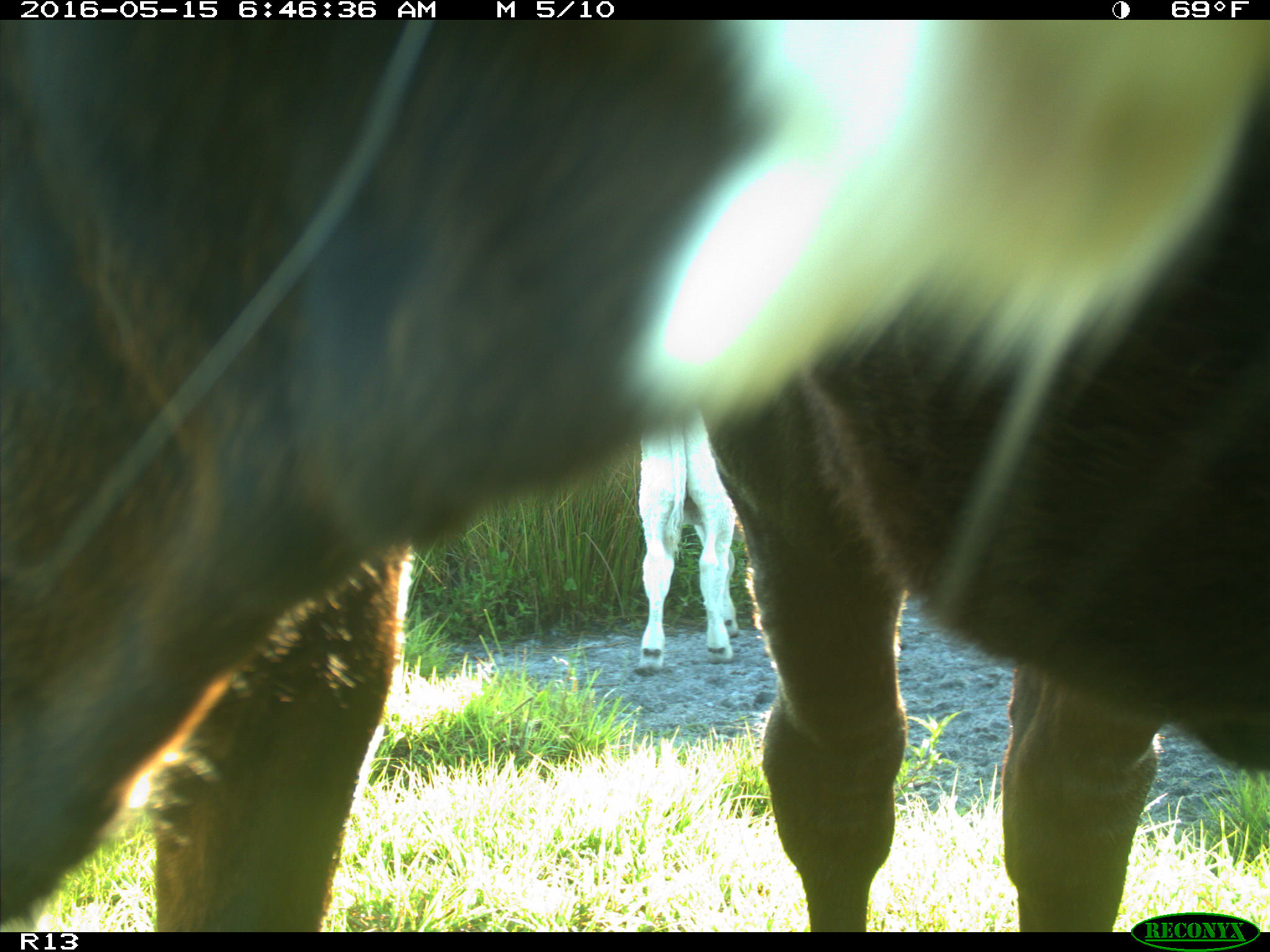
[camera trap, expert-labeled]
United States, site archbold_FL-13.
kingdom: Animalia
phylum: Chordata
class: Mammalia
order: Artiodactyla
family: Bovidae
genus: Bos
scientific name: Bos taurus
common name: domestic cow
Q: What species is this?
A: Bos taurus (domestic cow).